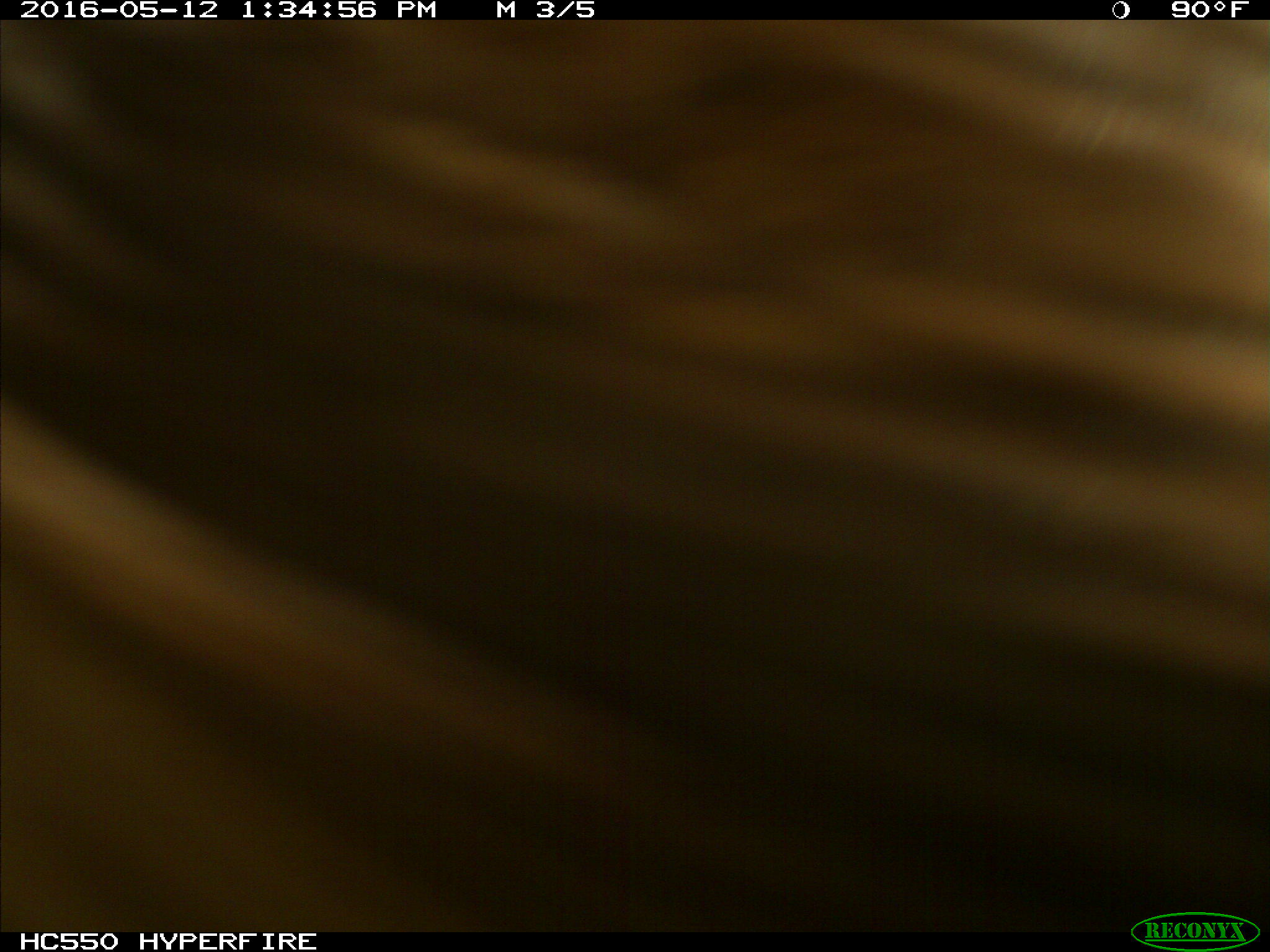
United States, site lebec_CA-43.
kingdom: Animalia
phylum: Chordata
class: Mammalia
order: Artiodactyla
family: Bovidae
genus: Bos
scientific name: Bos taurus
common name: domestic cow